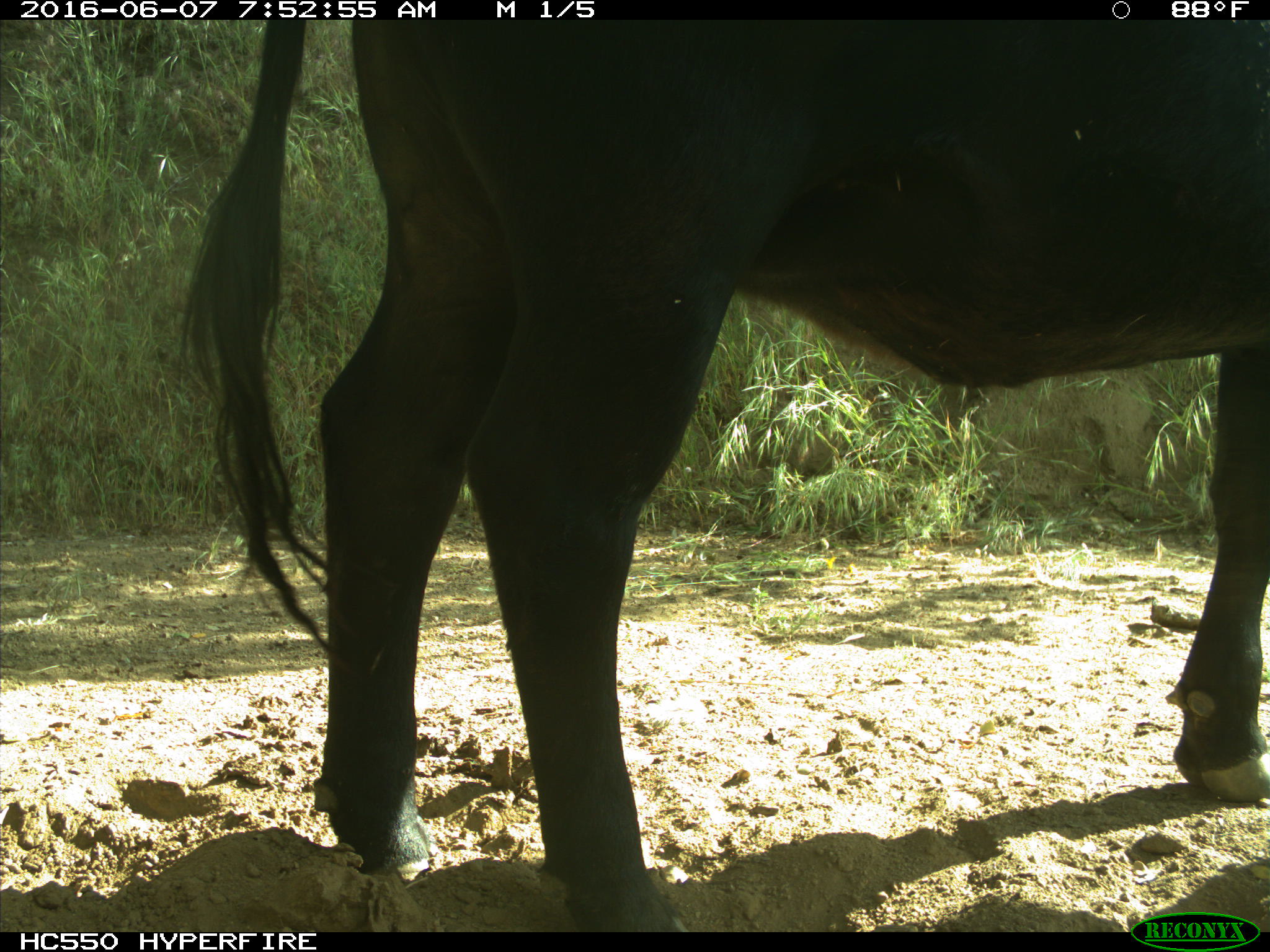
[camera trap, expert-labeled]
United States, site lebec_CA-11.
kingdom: Animalia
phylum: Chordata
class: Mammalia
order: Artiodactyla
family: Bovidae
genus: Bos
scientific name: Bos taurus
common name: domestic cow